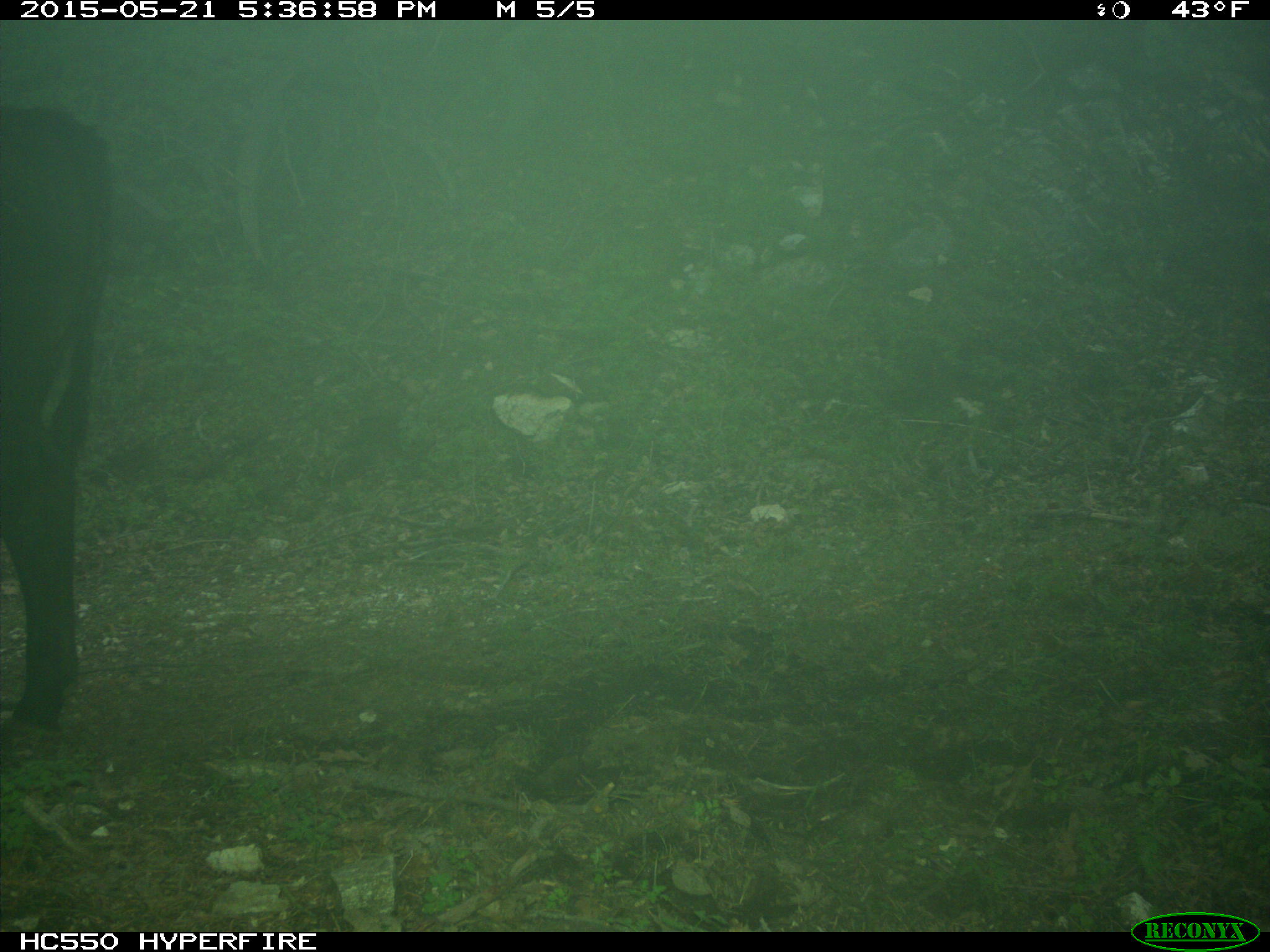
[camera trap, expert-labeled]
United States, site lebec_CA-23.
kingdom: Animalia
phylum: Chordata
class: Mammalia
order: Artiodactyla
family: Bovidae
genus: Bos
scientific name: Bos taurus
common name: domestic cow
Bos taurus (domestic cow).